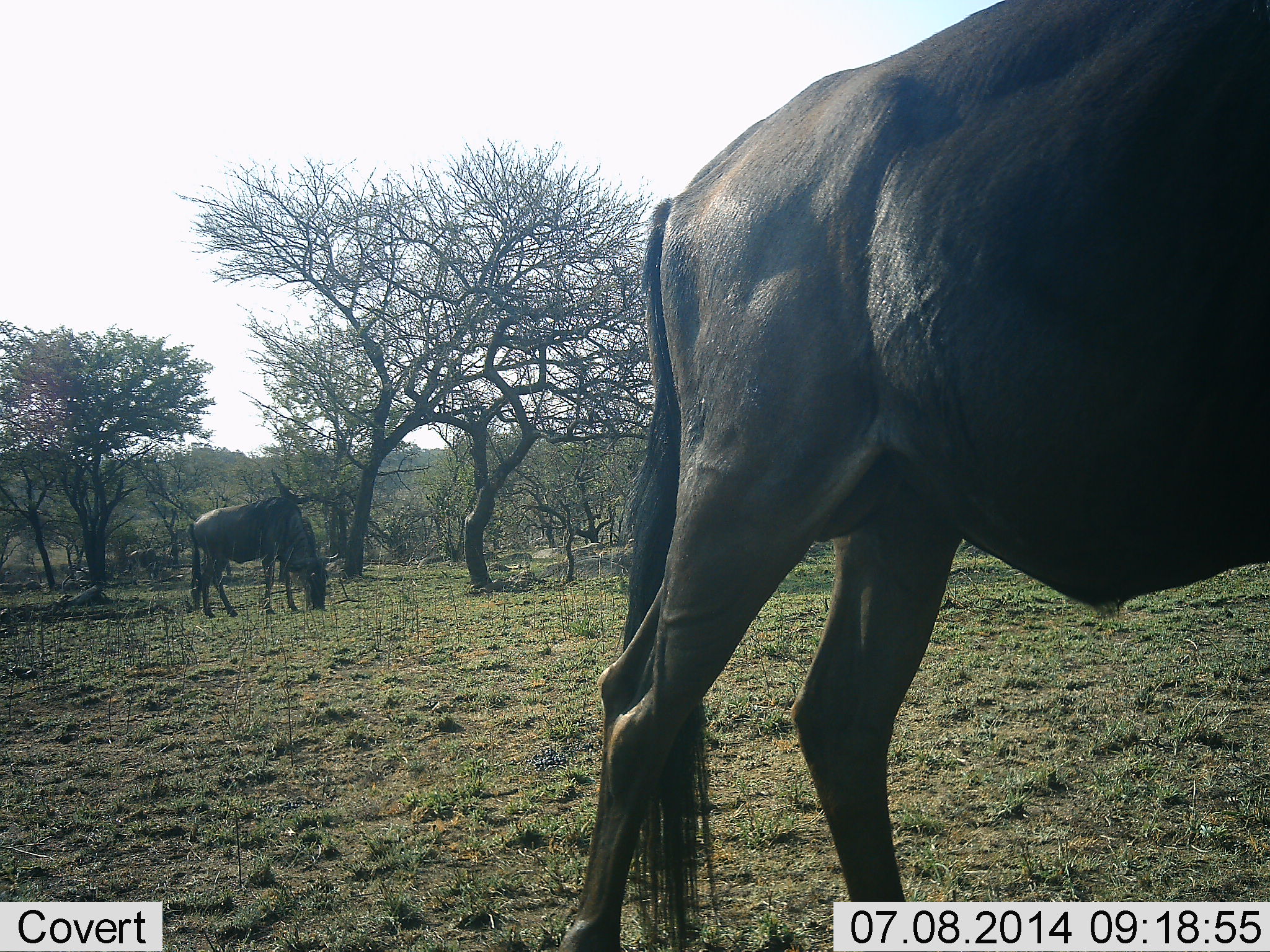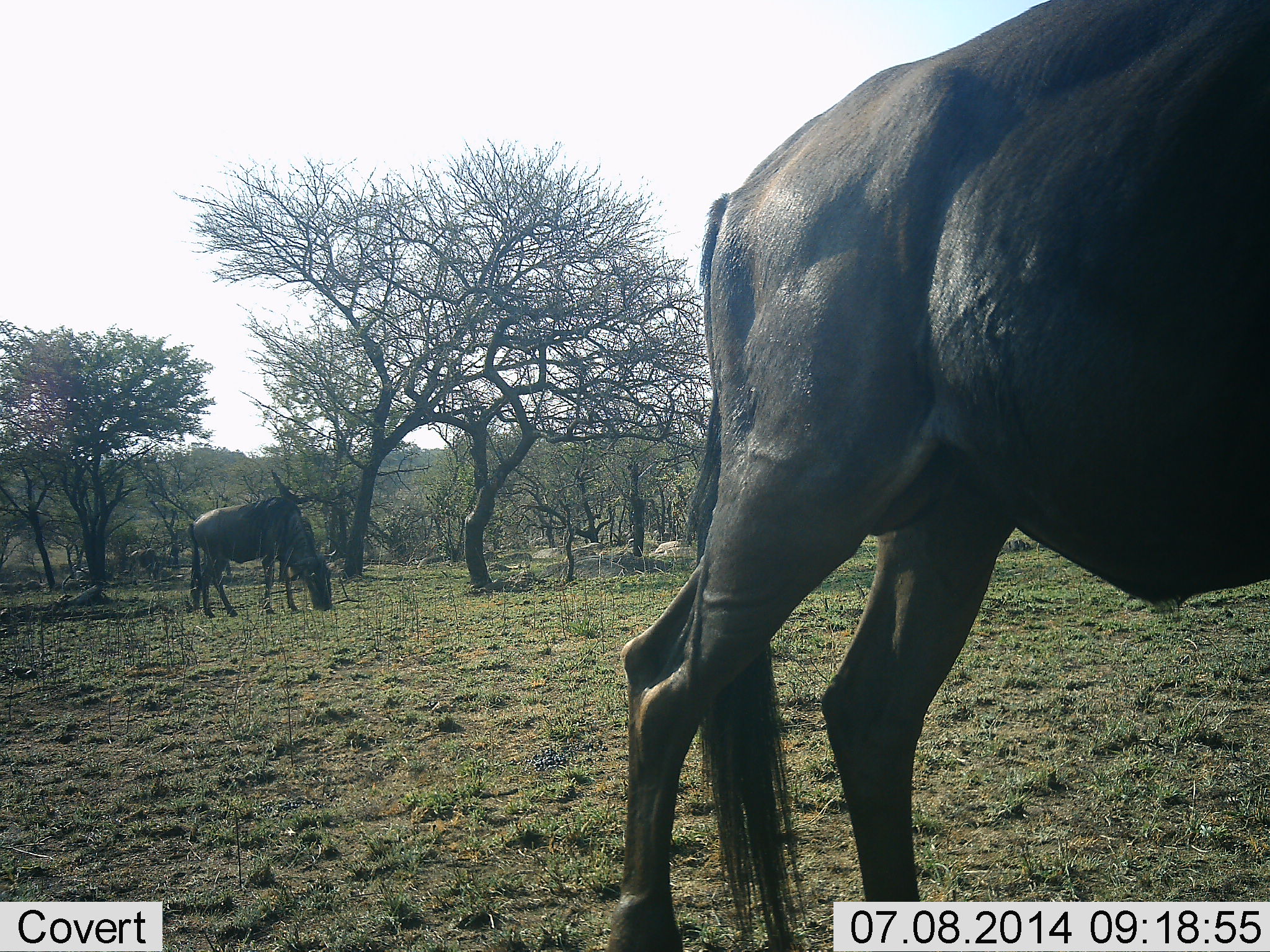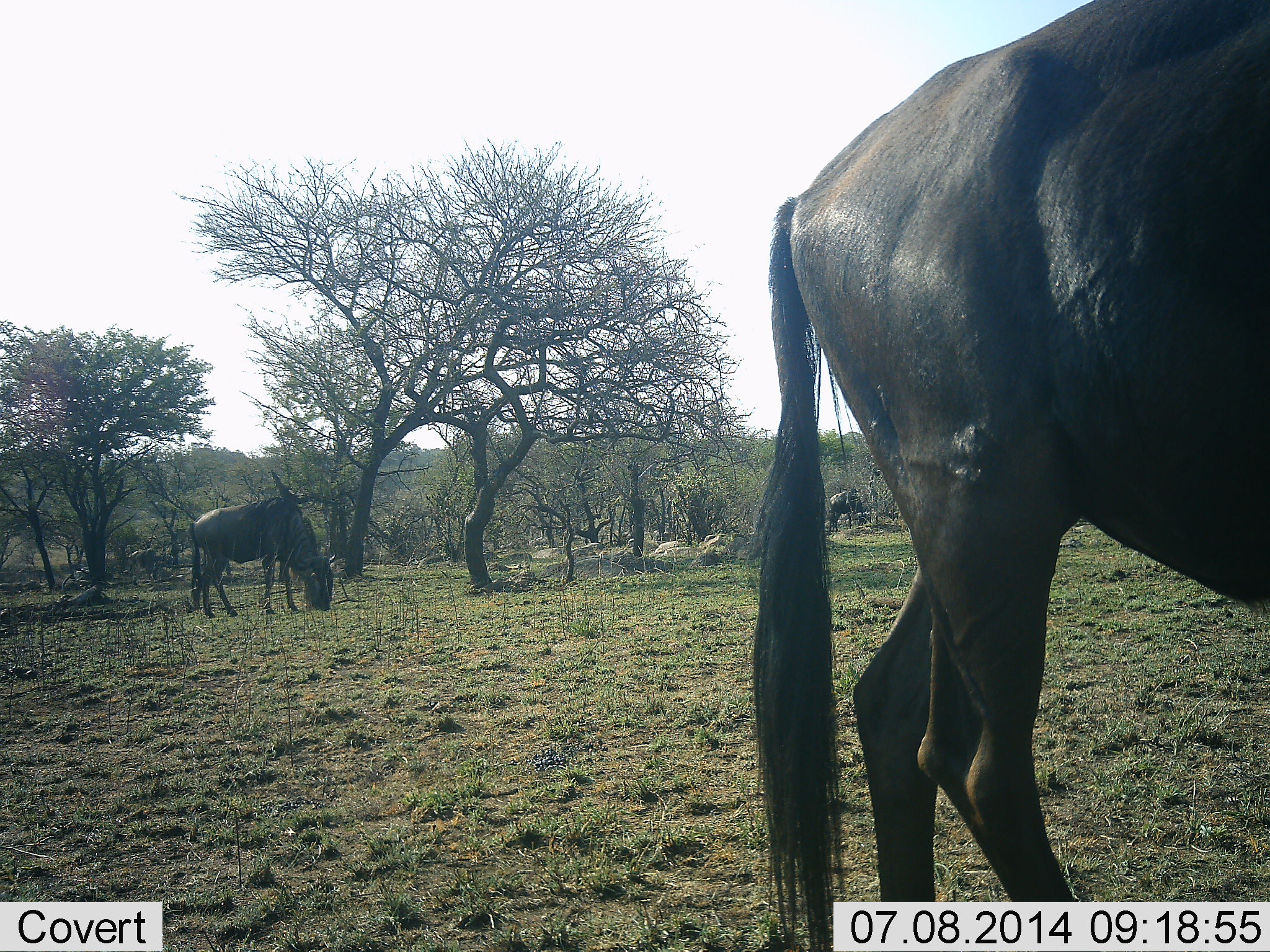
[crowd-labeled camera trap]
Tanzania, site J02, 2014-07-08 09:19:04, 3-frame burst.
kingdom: Animalia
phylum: Chordata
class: Mammalia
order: Artiodactyla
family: Bovidae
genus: Connochaetes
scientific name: Connochaetes taurinus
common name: blue wildebeest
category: wildebeest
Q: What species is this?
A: Wildebeest (blue wildebeest) (Connochaetes taurinus).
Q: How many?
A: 3.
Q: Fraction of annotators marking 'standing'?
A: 40%.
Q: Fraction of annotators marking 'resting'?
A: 0%.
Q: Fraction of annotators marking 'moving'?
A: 30%.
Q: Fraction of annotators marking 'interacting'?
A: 0%.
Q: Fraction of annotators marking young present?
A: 0%.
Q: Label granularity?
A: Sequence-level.